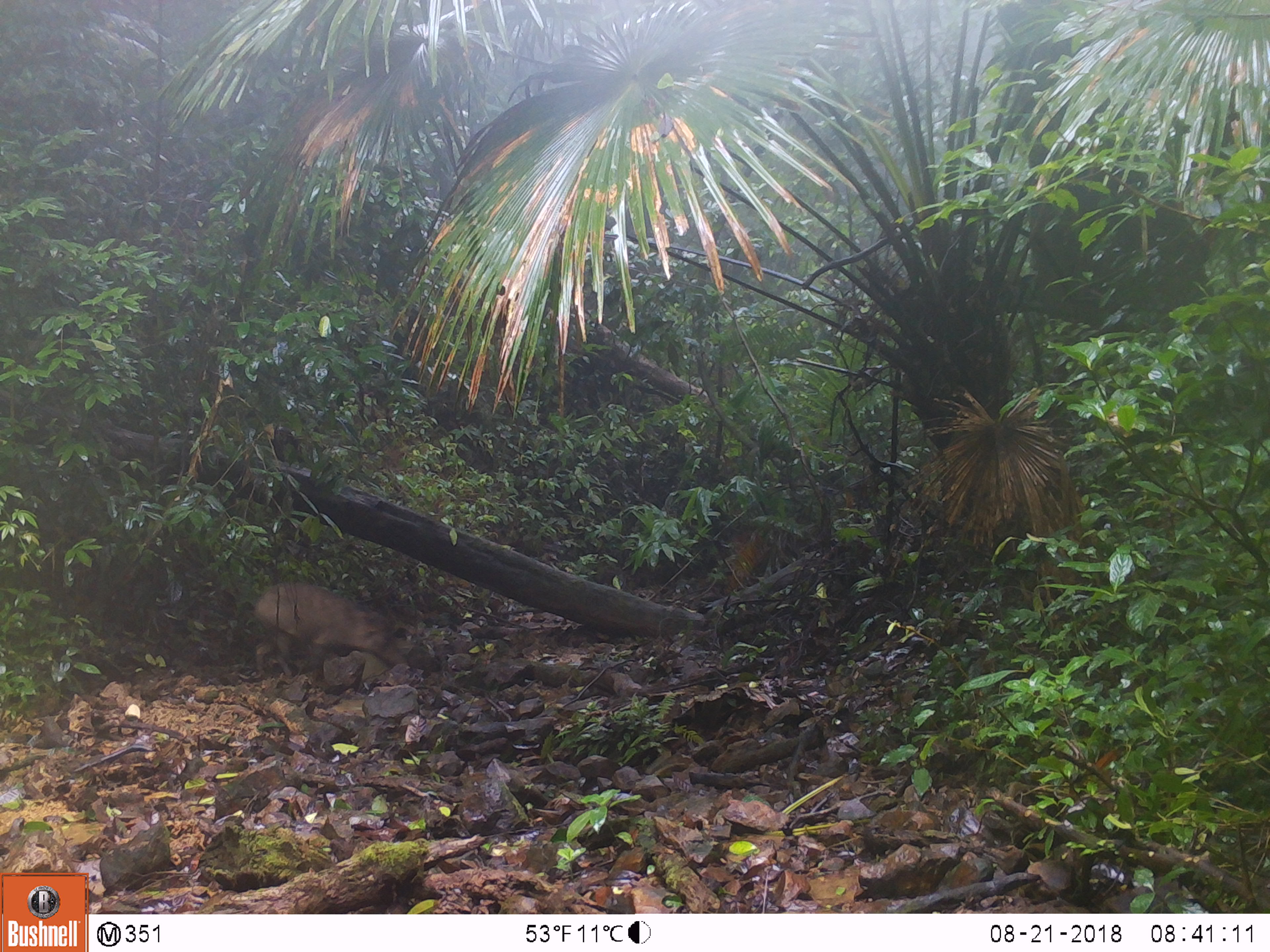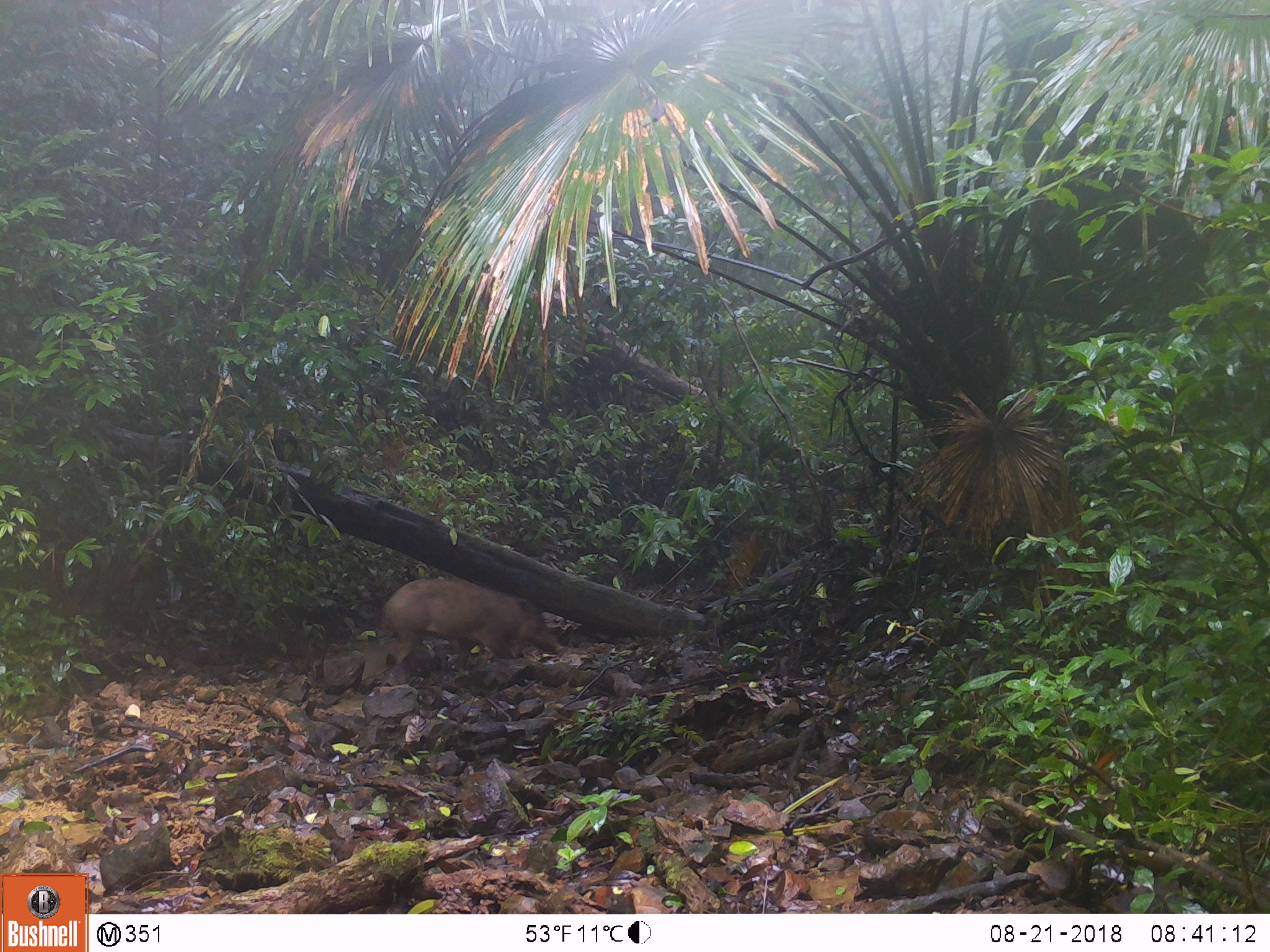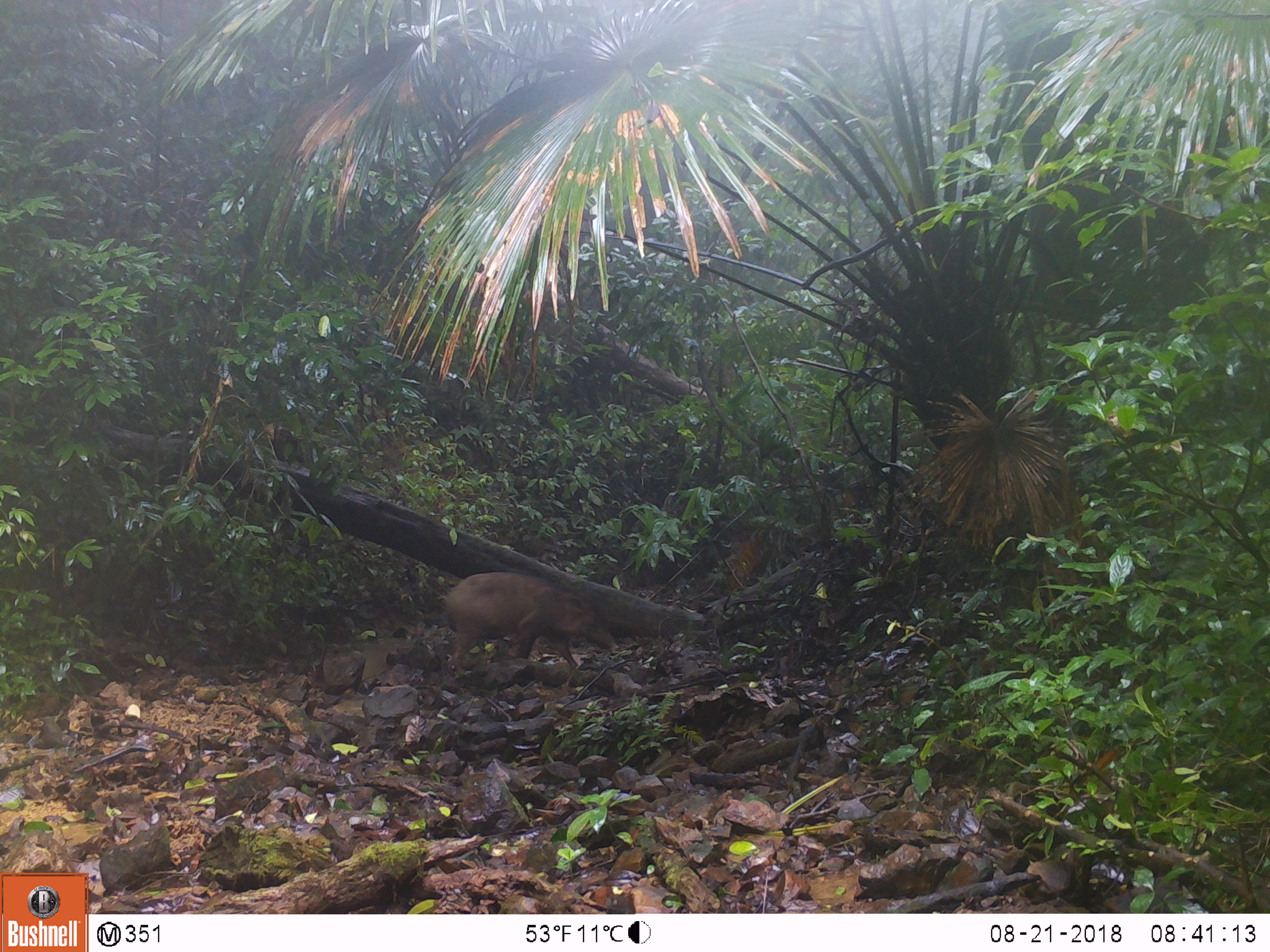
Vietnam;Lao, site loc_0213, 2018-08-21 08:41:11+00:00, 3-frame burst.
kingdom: Animalia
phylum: Chordata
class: Mammalia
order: Artiodactyla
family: Suidae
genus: Sus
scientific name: Sus scrofa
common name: eurasian wild pig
Eurasian wild pig (Sus scrofa). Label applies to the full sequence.